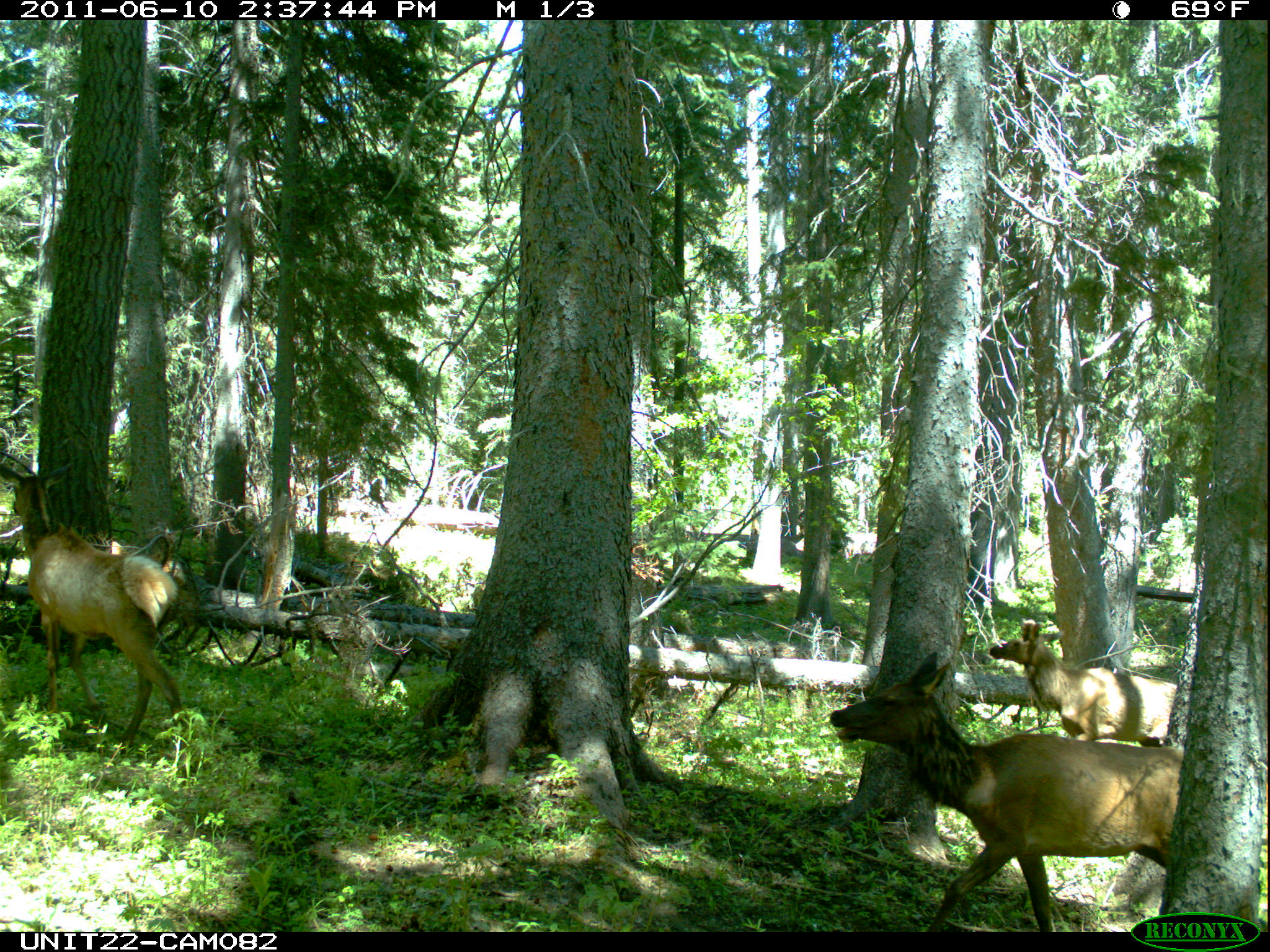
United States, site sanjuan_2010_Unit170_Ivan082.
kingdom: Animalia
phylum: Chordata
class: Mammalia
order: Artiodactyla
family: Cervidae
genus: Cervus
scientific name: Cervus elaphus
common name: red deer